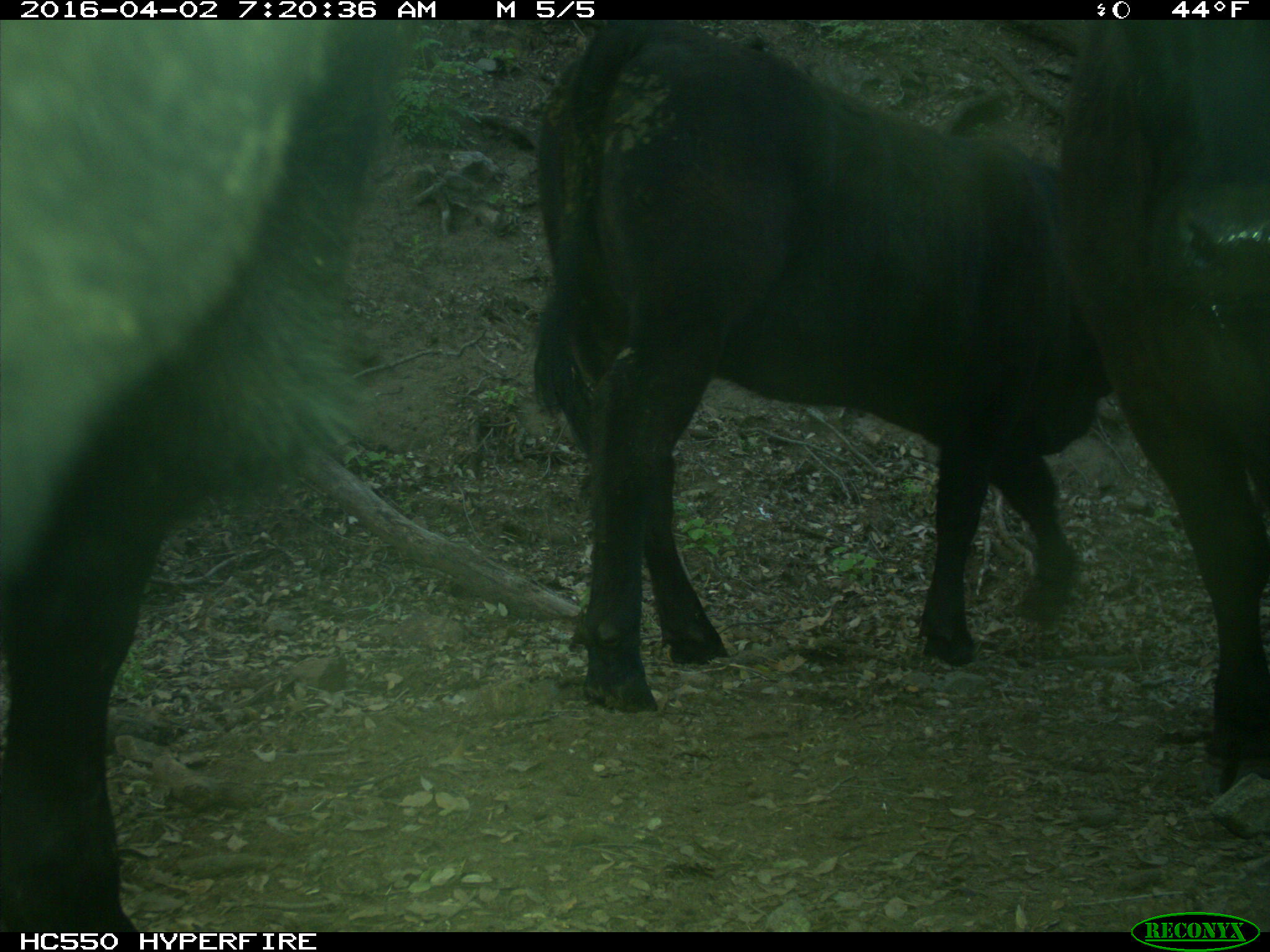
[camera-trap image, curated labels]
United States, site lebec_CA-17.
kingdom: Animalia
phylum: Chordata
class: Mammalia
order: Artiodactyla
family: Bovidae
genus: Bos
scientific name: Bos taurus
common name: domestic cow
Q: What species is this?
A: Bos taurus (domestic cow).